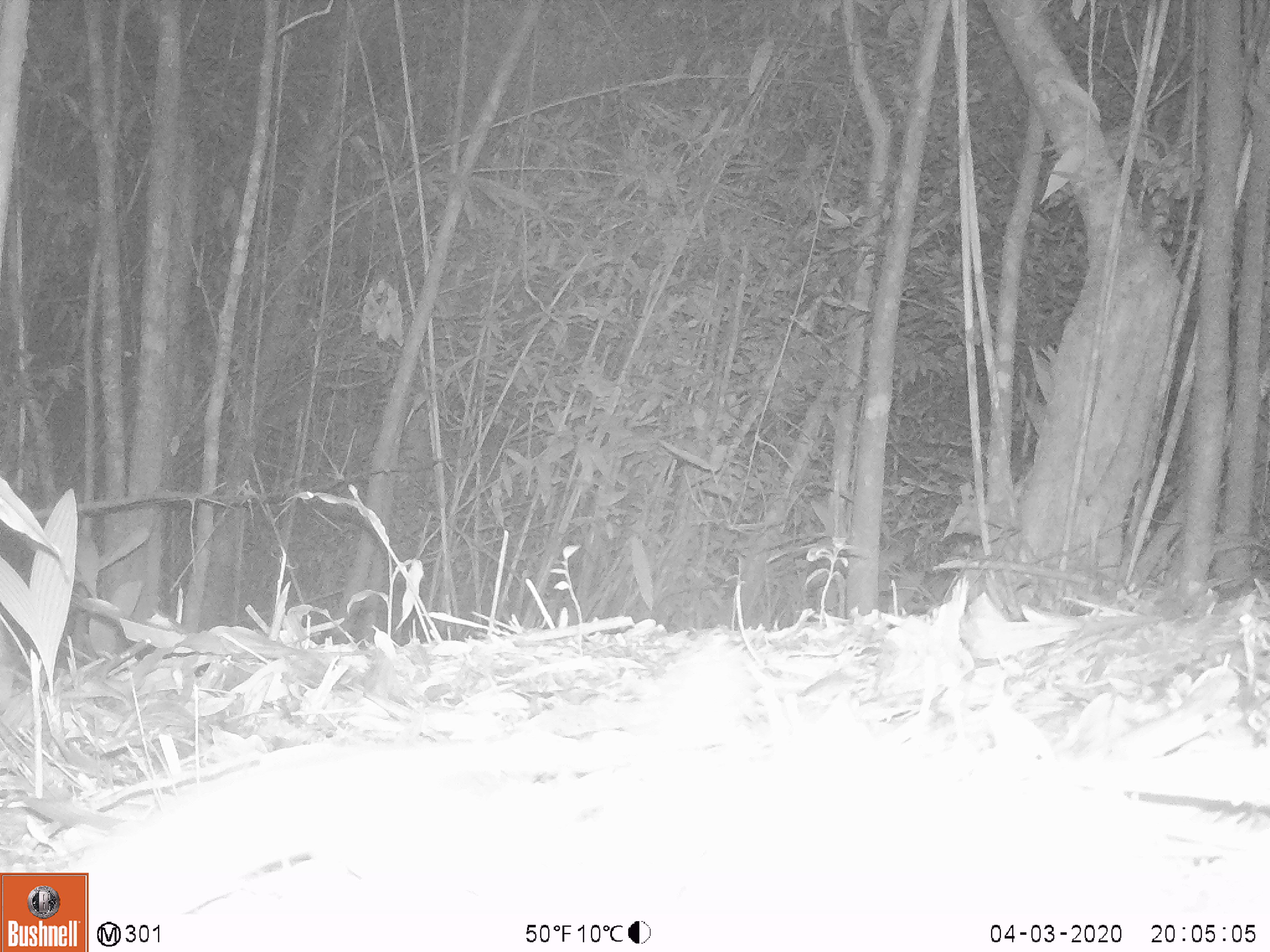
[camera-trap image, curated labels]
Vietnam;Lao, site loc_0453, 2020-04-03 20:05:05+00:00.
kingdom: Animalia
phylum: Chordata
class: Mammalia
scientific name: Mammalia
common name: mammal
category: unidentified small mammal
Unidentified small mammal (mammal) (Mammalia). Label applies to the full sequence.